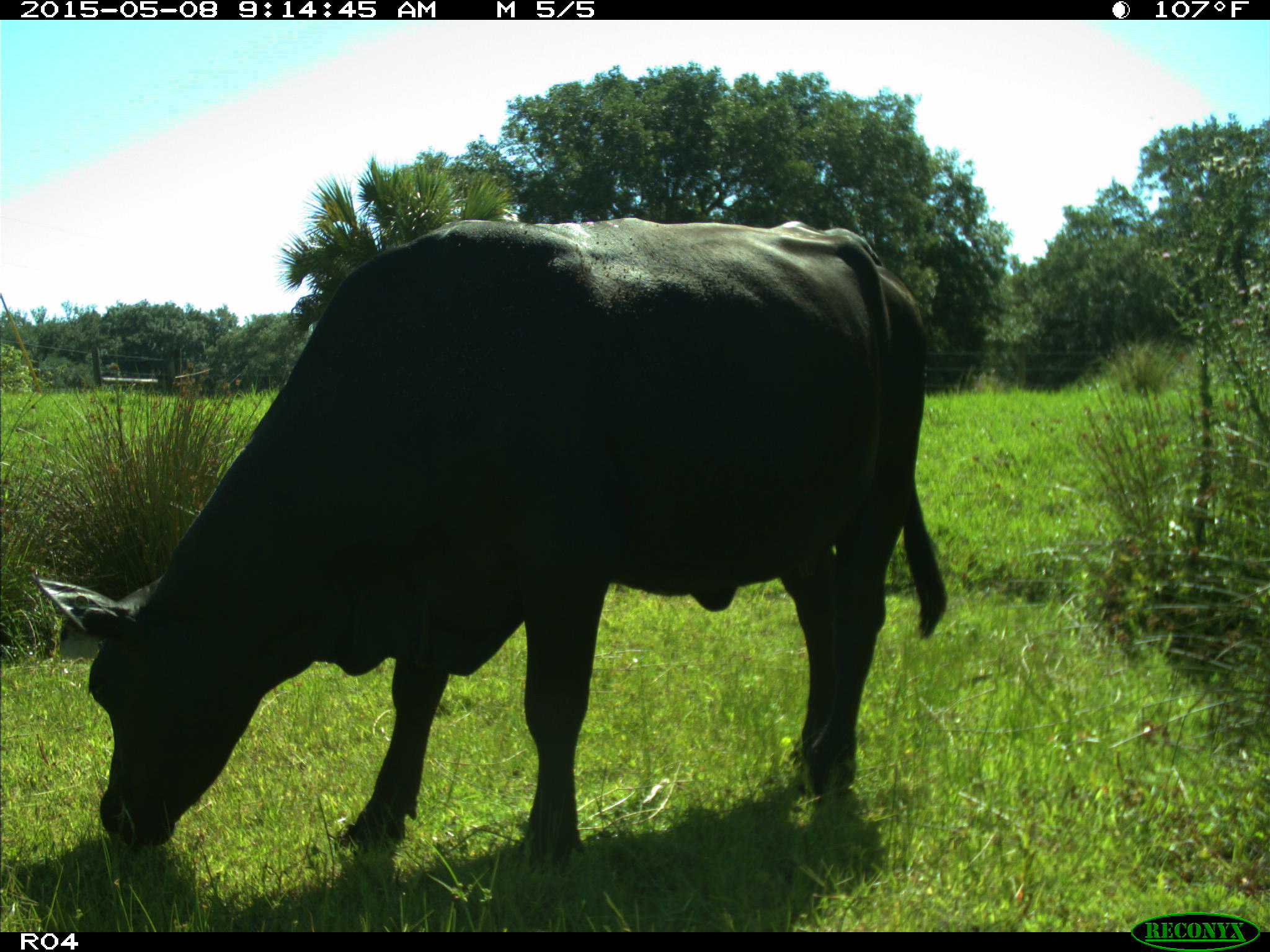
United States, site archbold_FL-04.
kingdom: Animalia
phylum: Chordata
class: Mammalia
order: Artiodactyla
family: Bovidae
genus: Bos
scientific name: Bos taurus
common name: domestic cow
Bos taurus (domestic cow).